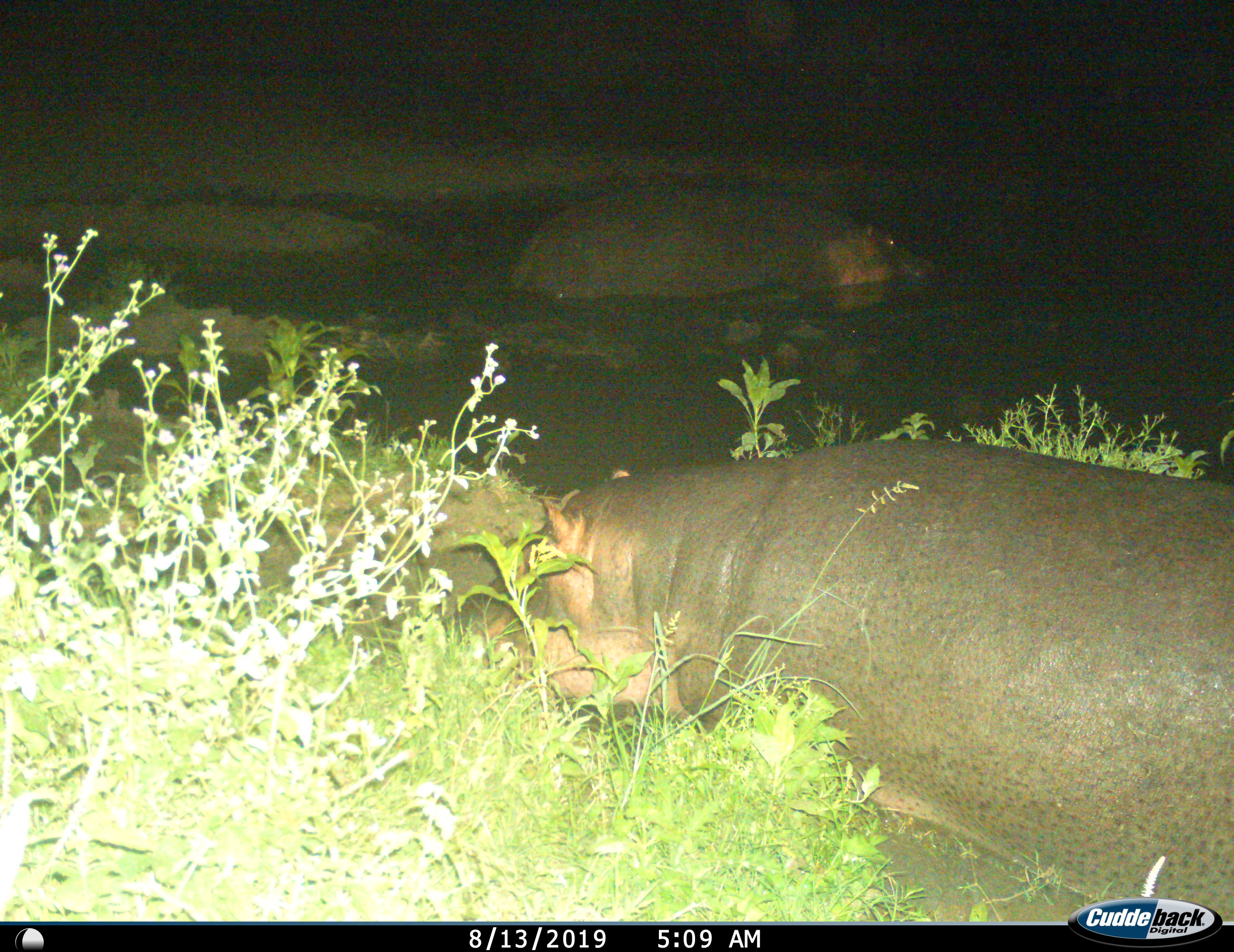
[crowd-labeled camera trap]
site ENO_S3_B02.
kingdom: Animalia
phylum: Chordata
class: Mammalia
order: Artiodactyla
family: Hippopotamidae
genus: Hippopotamus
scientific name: Hippopotamus amphibius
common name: hippopotamus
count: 2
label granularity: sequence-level